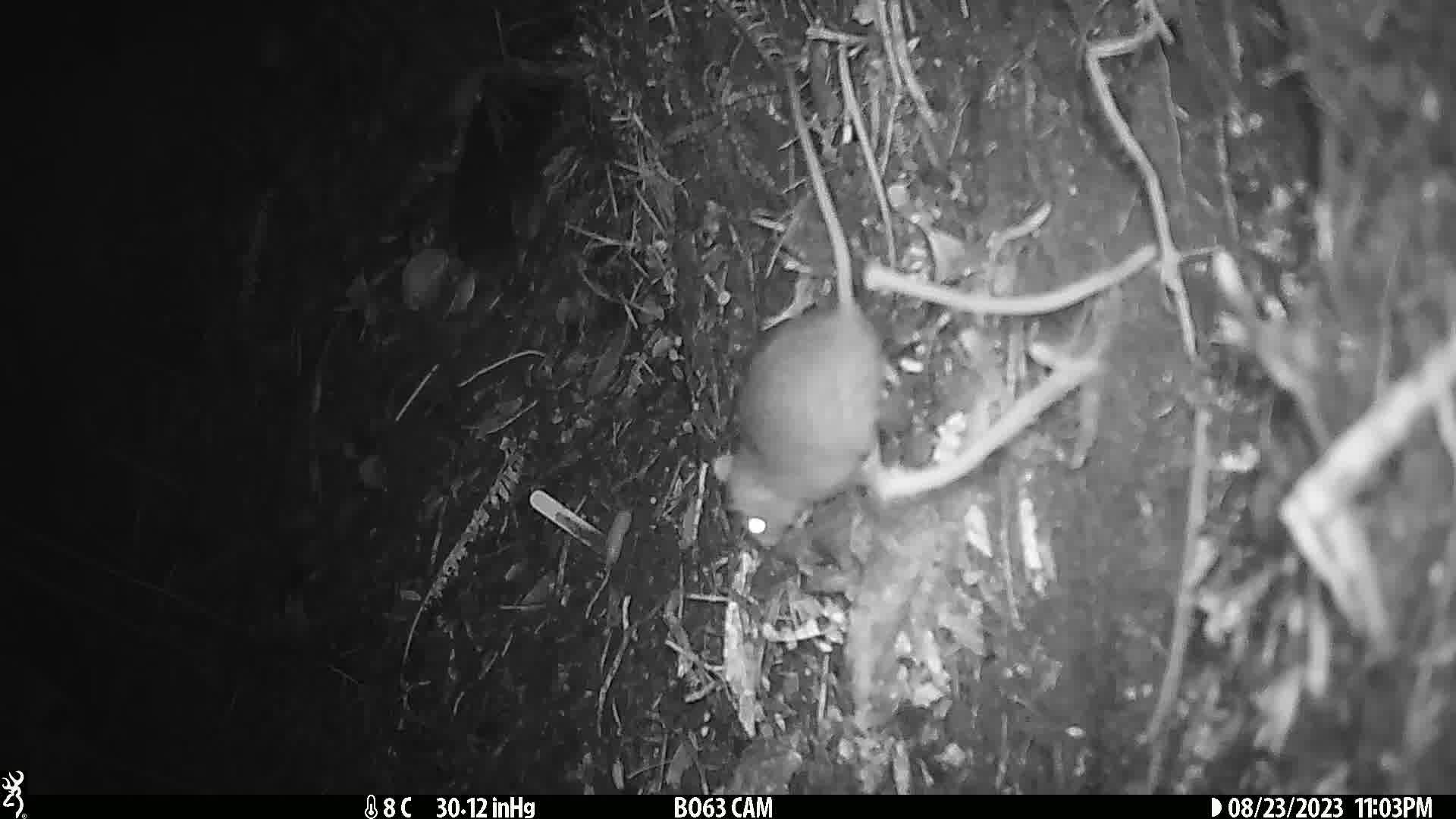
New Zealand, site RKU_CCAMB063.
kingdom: Animalia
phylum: Chordata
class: Mammalia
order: Rodentia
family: Muridae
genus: Rattus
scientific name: Rattus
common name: rat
Rat (Rattus).